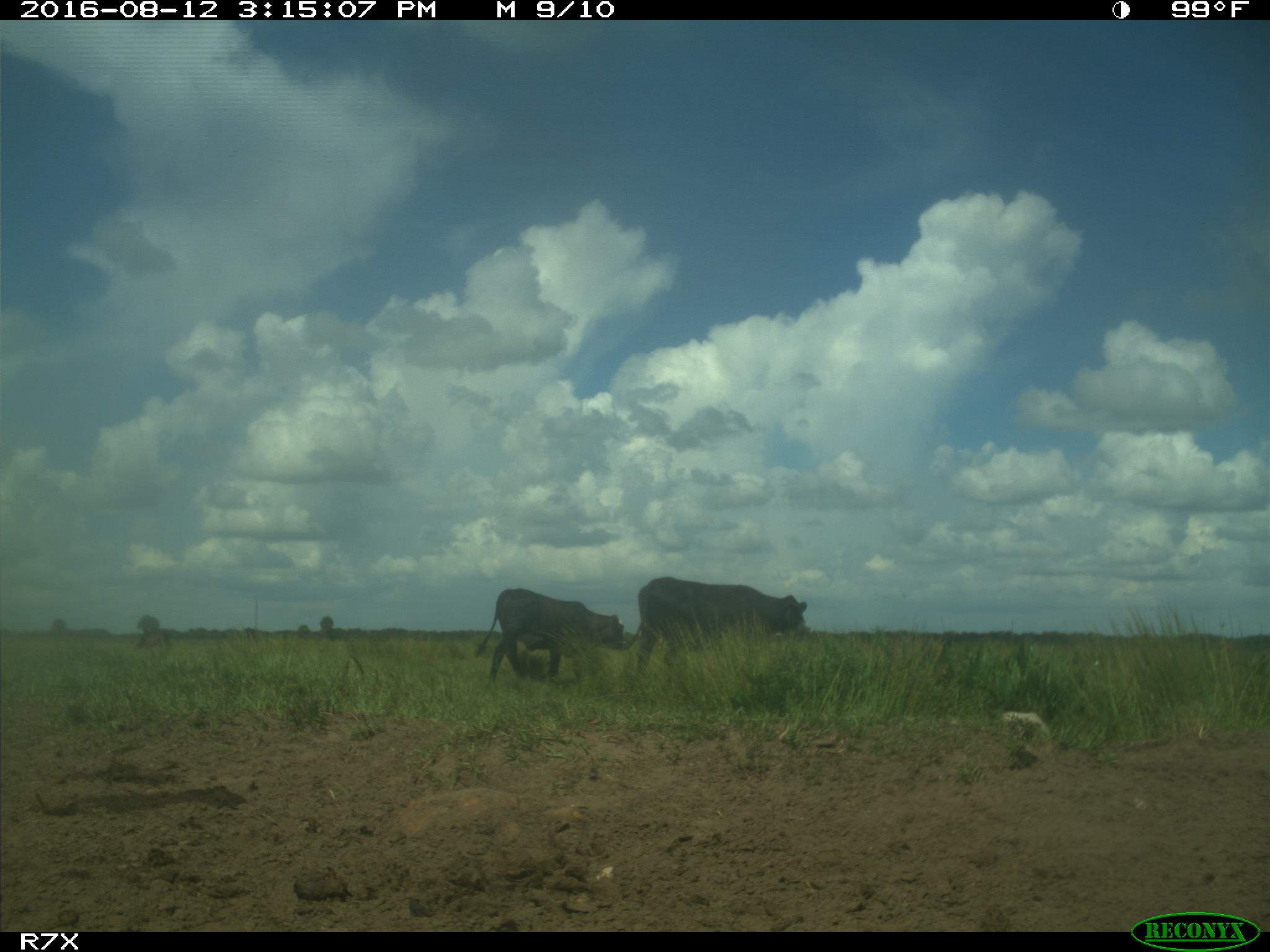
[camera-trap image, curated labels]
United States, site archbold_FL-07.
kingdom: Animalia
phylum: Chordata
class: Mammalia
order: Artiodactyla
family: Bovidae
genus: Bos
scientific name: Bos taurus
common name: domestic cow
Bos taurus (domestic cow).